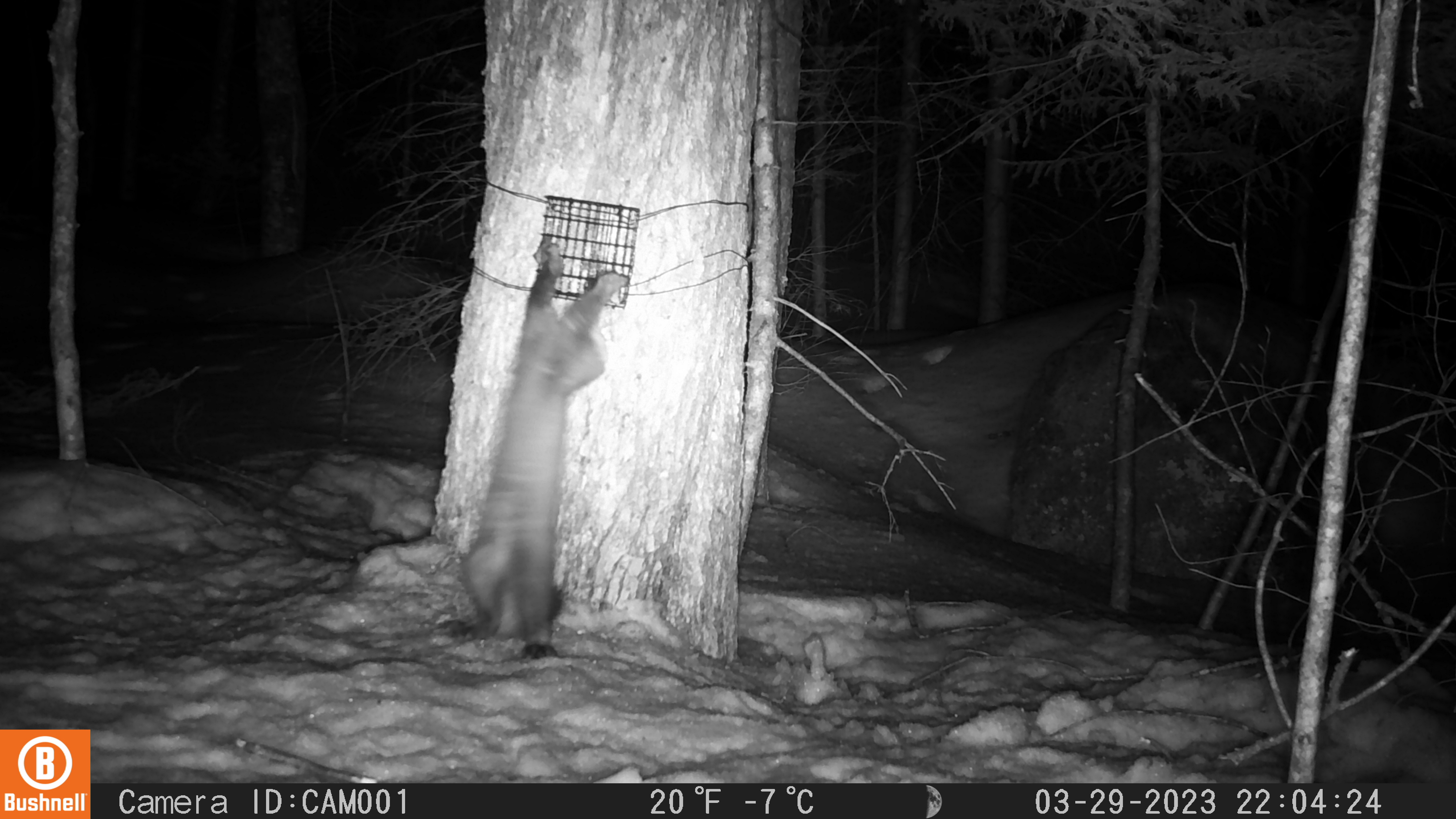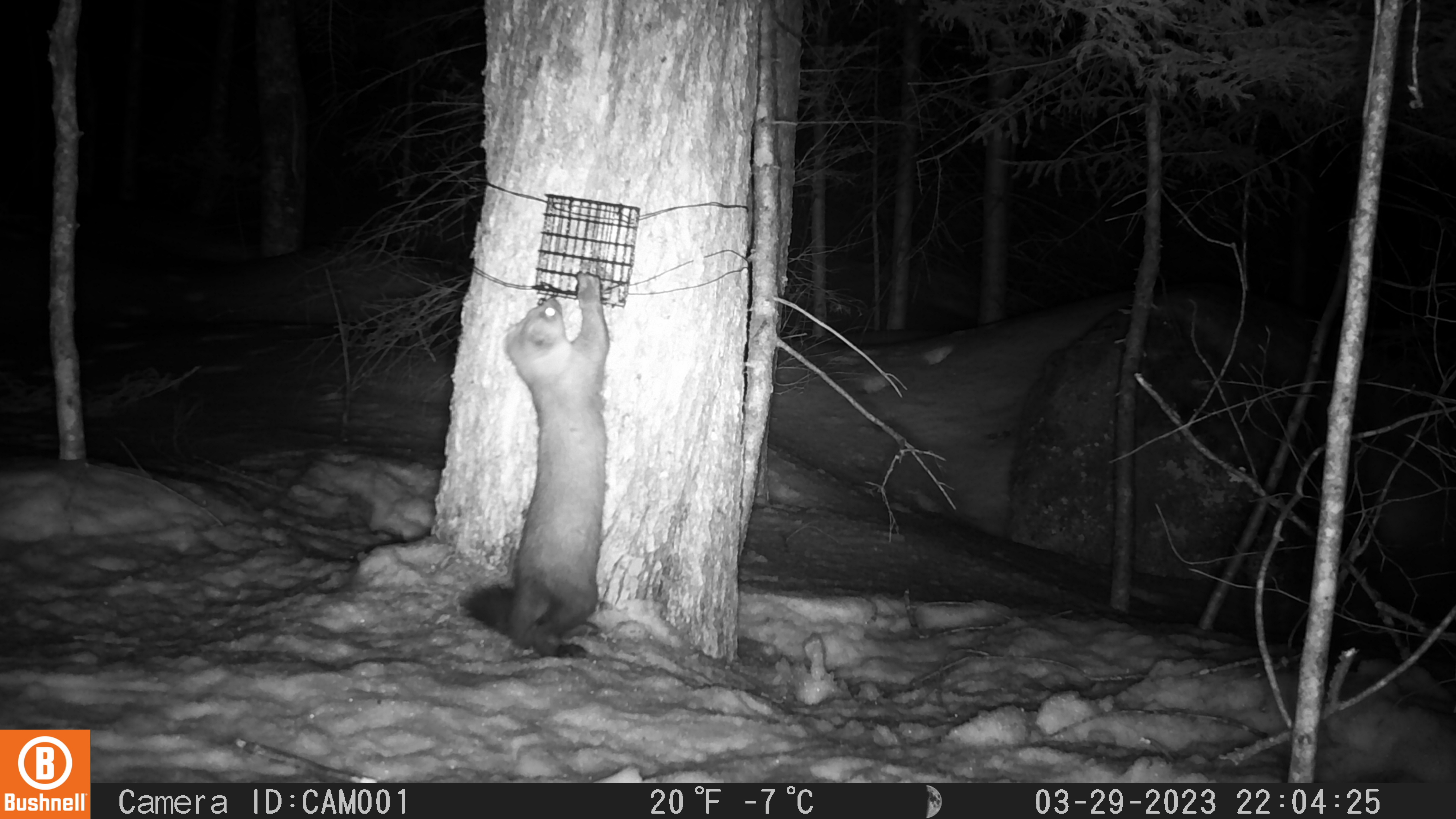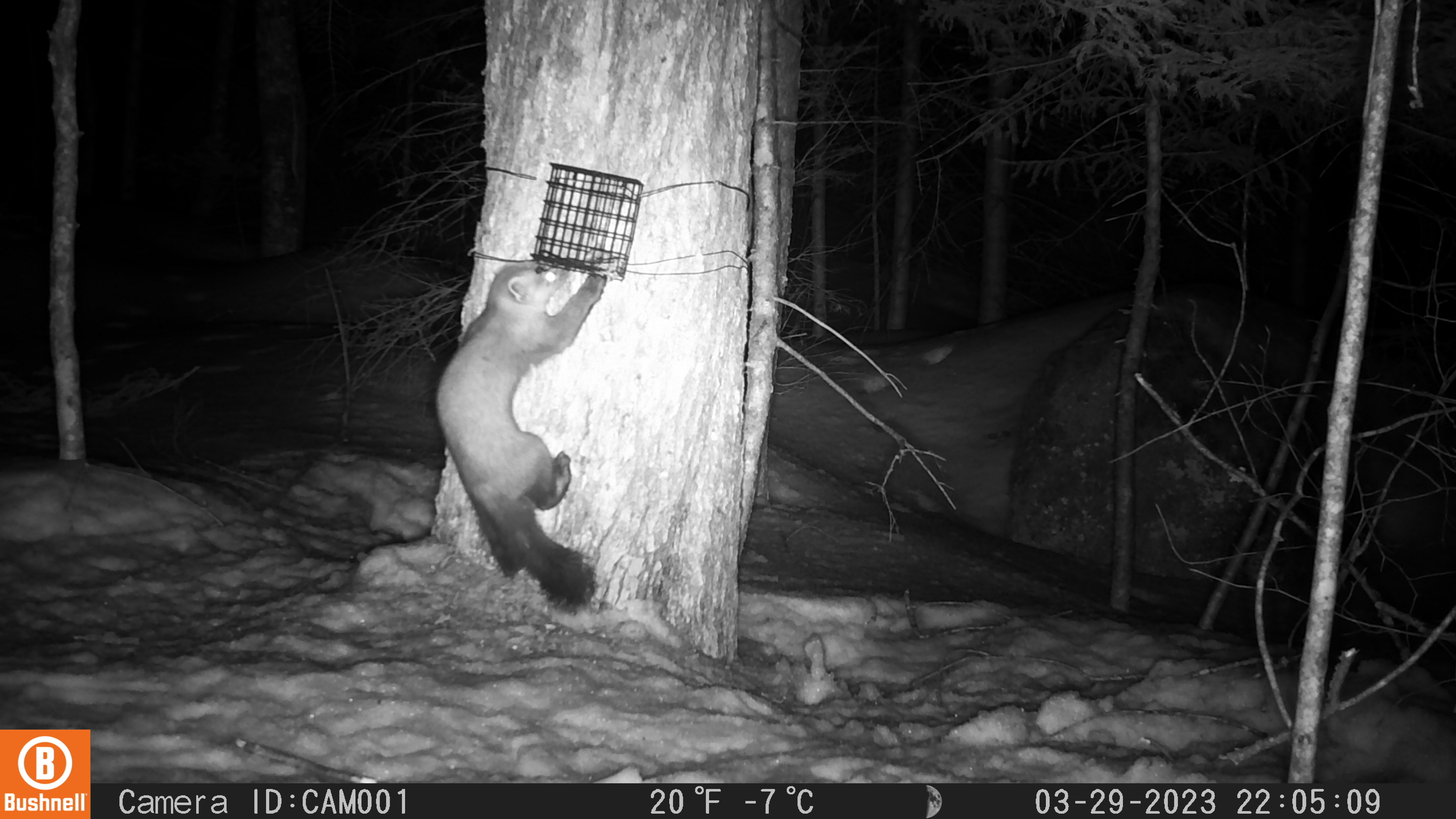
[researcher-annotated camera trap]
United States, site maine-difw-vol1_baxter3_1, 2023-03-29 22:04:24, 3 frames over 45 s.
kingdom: Animalia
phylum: Chordata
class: Mammalia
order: Carnivora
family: Mustelidae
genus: Martes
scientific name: Martes americana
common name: american marten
American marten (Martes americana).